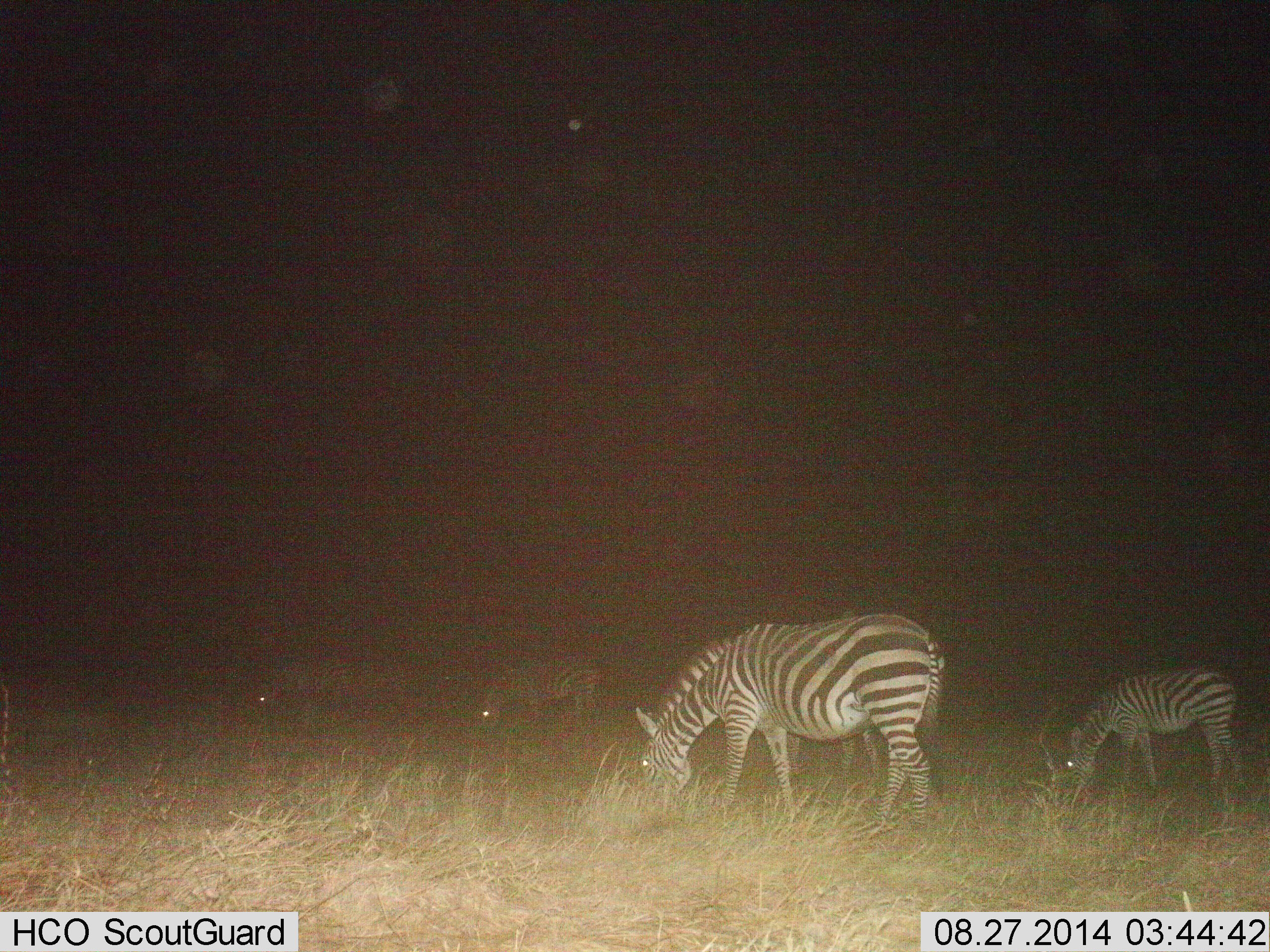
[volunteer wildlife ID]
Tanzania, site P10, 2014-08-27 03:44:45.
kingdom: Animalia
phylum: Chordata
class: Mammalia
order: Perissodactyla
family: Equidae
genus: Equus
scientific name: Equus quagga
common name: plains zebra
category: zebra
Zebra (plains zebra) (Equus quagga), count 4. Behavior (volunteer vote fractions): standing 30%, resting 0%, moving 0%, interacting 0%. Young present (vote fraction): 10%. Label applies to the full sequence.